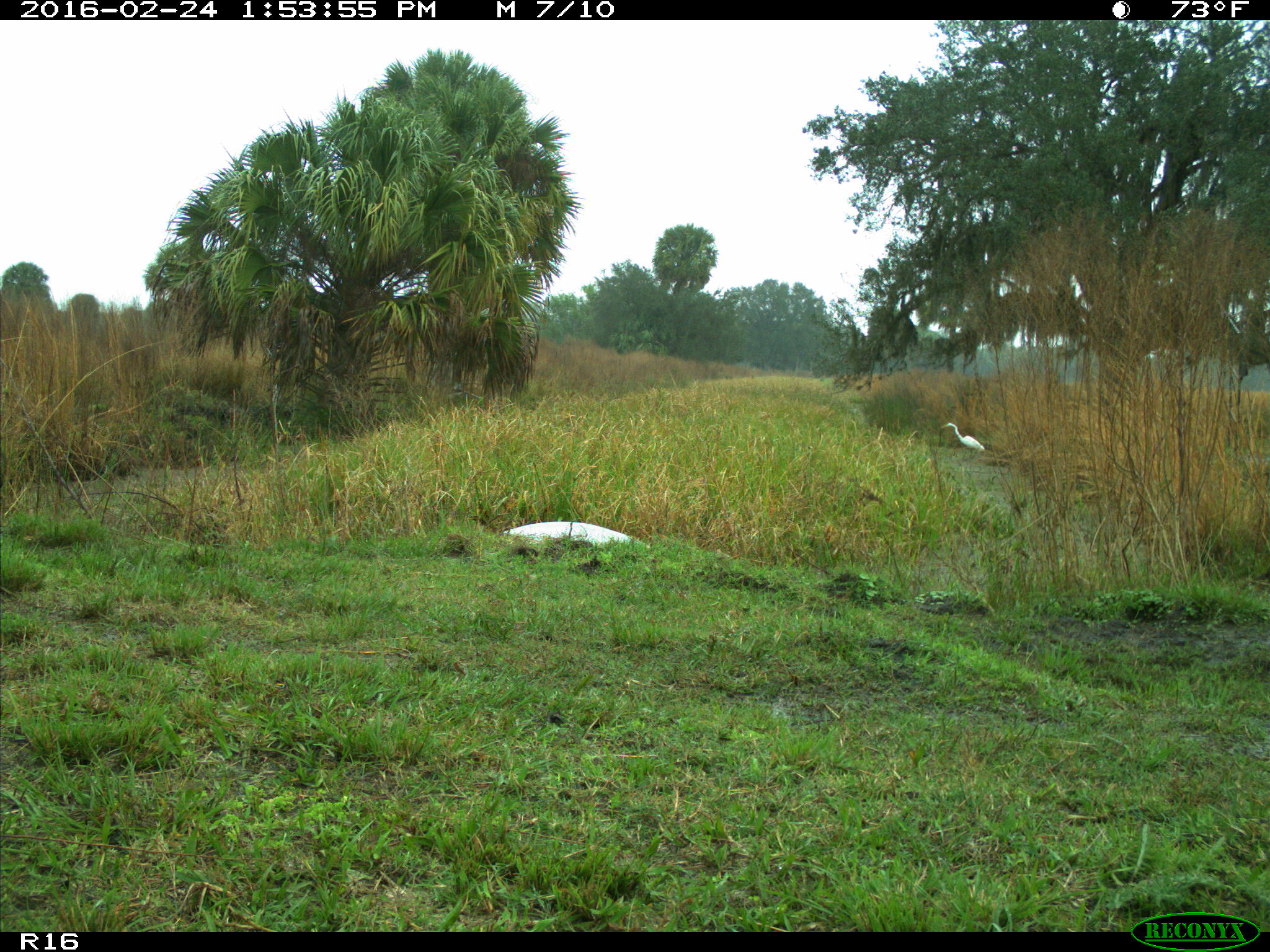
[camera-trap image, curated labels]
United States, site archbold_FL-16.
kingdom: Animalia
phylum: Chordata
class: Aves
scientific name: Aves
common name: birds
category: unidentified bird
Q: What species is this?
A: Unidentified bird (birds) (Aves).